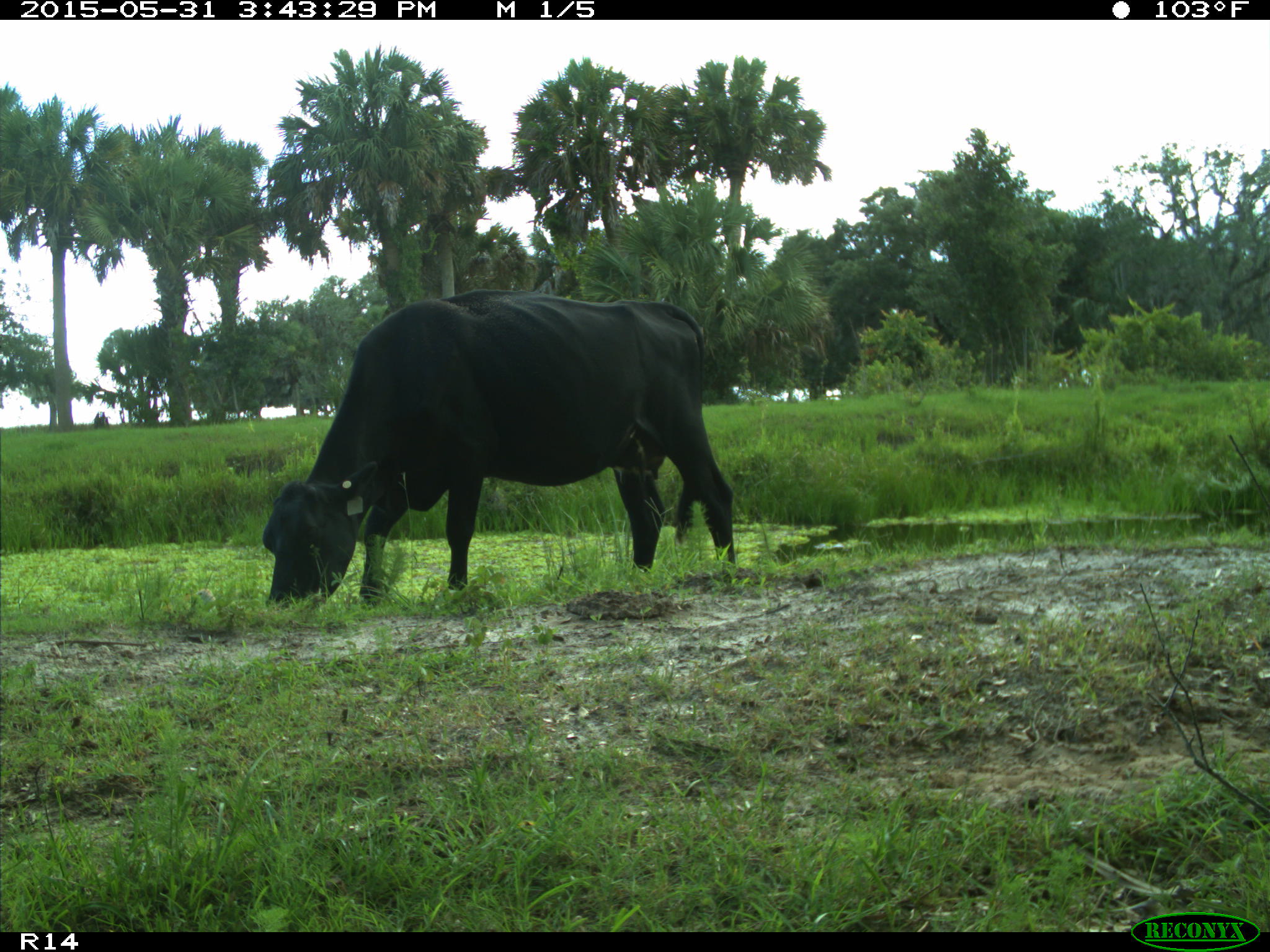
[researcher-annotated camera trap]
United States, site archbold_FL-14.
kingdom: Animalia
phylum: Chordata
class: Mammalia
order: Artiodactyla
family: Bovidae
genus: Bos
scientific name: Bos taurus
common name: domestic cow